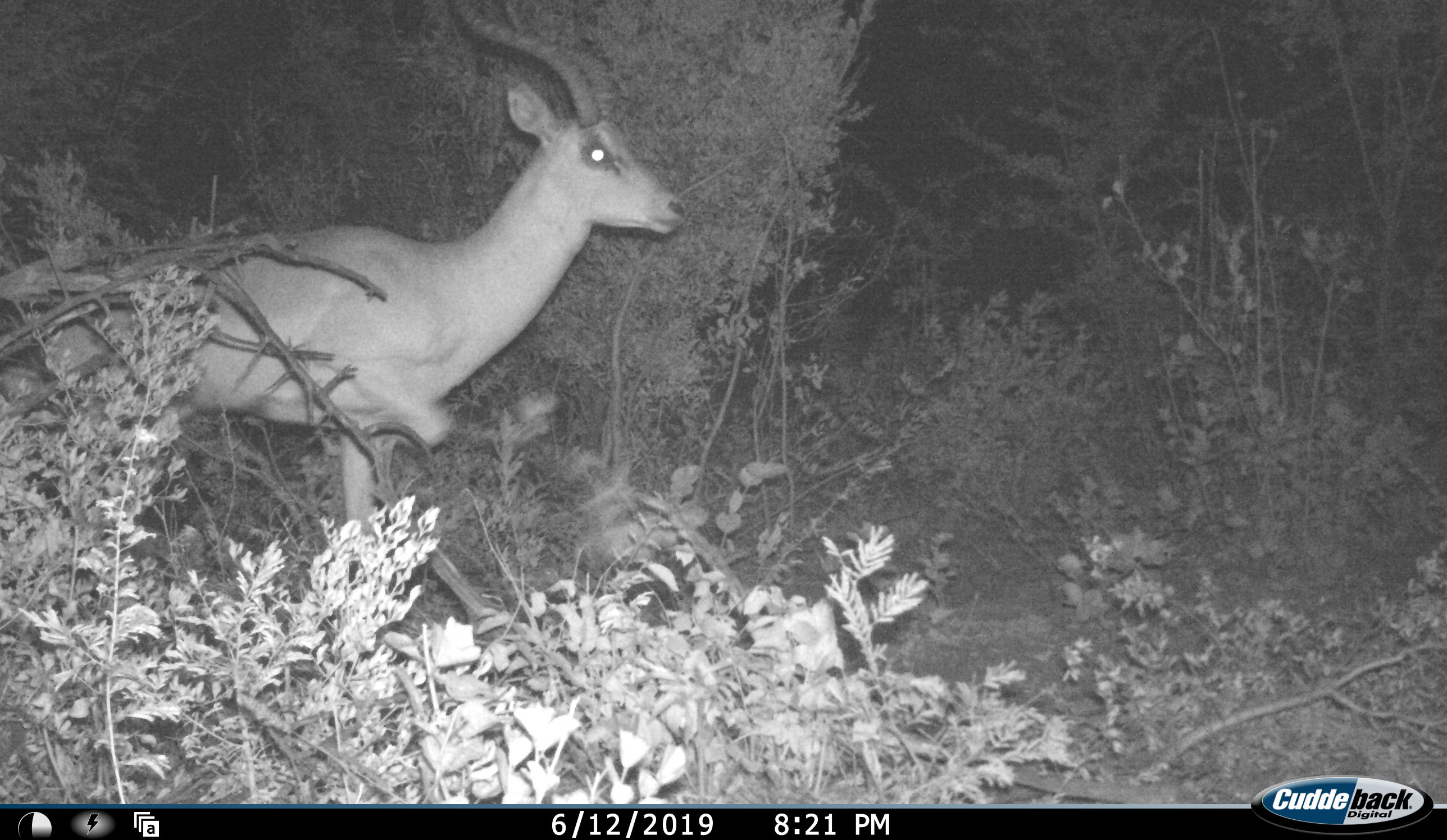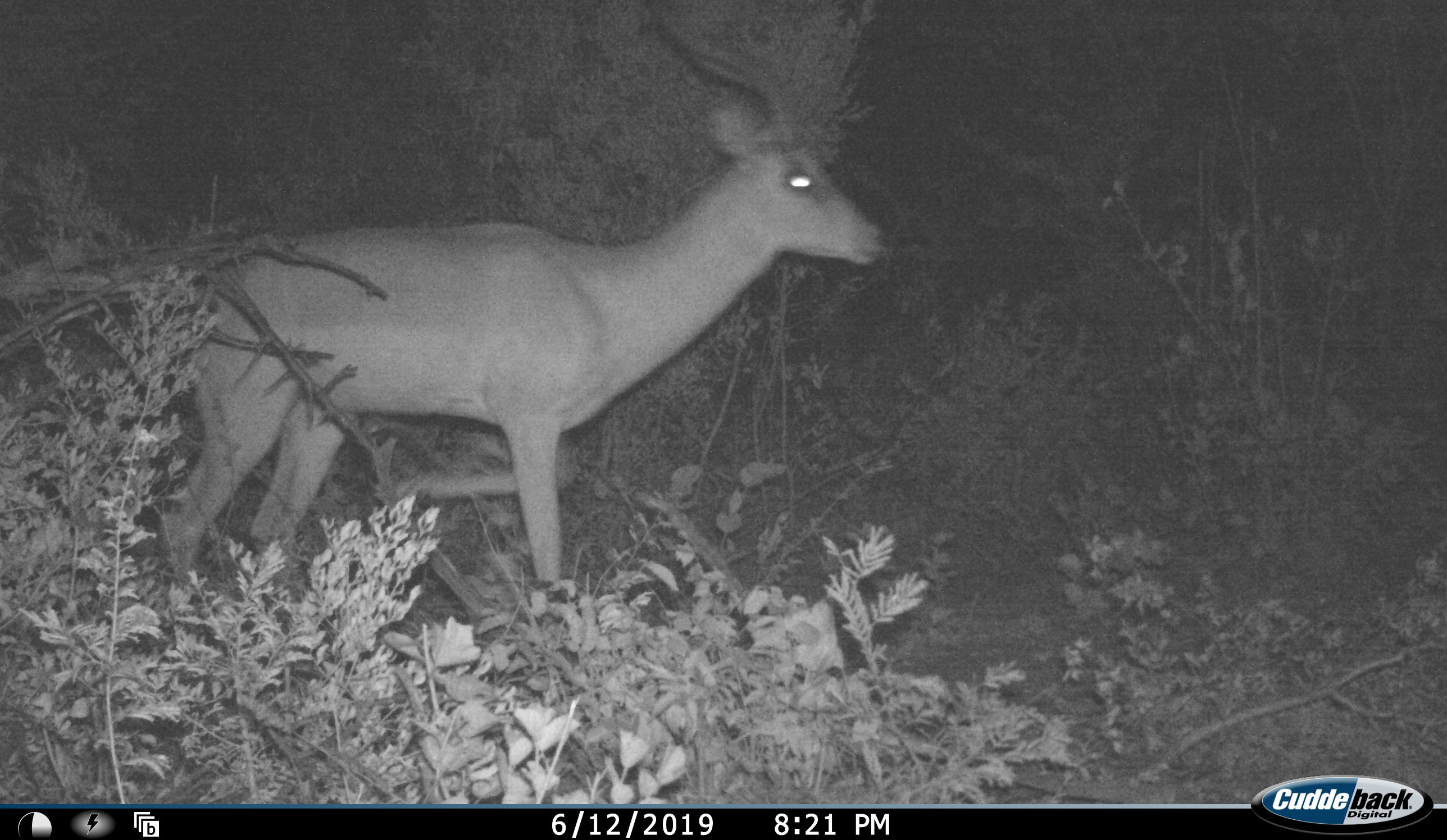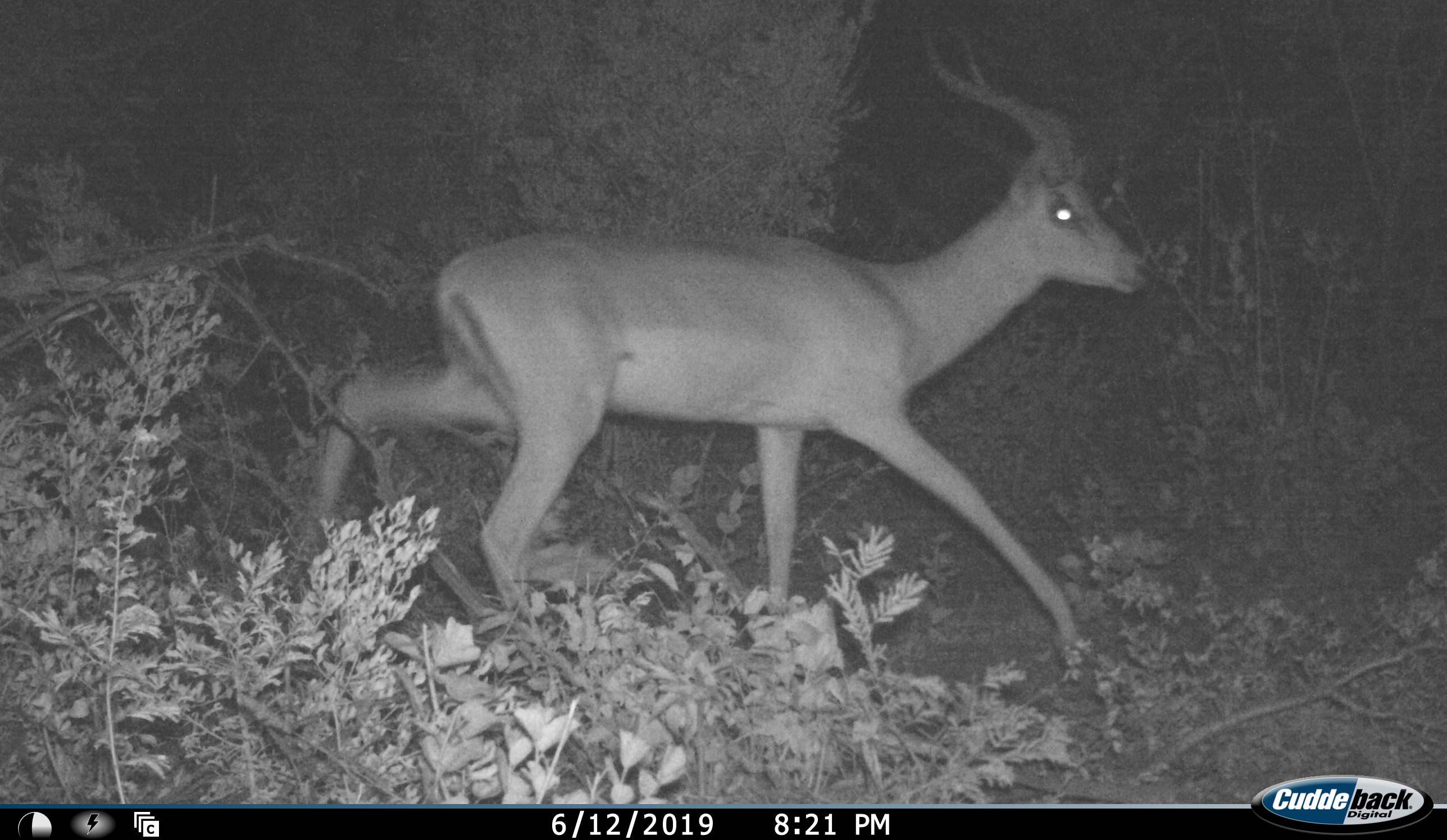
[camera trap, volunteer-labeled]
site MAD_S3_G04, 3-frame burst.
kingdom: Animalia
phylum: Chordata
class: Mammalia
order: Artiodactyla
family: Bovidae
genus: Aepyceros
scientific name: Aepyceros melampus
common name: impala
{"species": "impala (Aepyceros melampus)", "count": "1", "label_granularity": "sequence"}